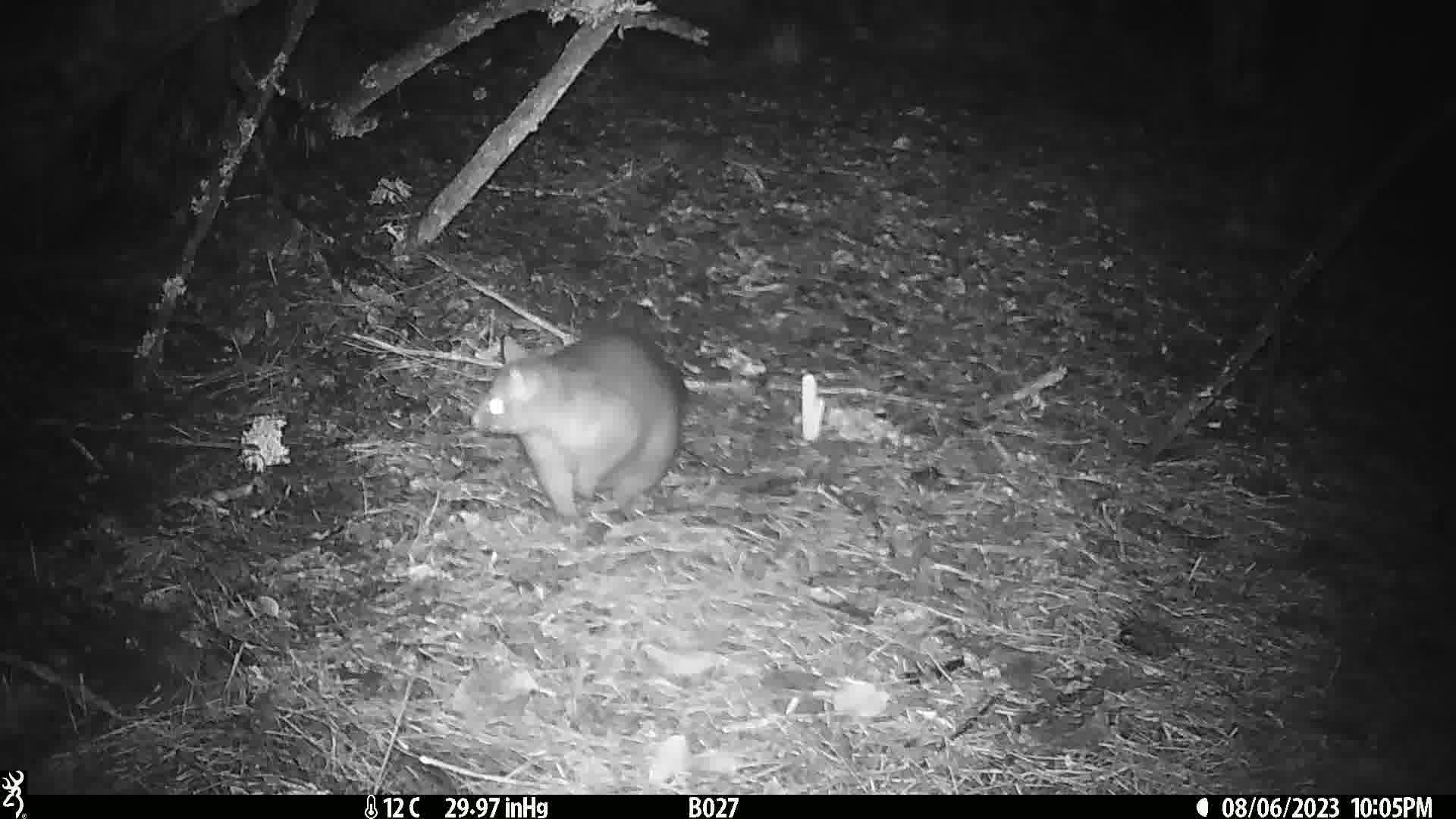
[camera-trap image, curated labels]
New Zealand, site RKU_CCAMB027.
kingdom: Animalia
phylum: Chordata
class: Mammalia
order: Diprotodontia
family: Phalangeridae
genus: Trichosurus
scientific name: Trichosurus vulpecula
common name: common brushtail possum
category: possum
Possum (common brushtail possum) (Trichosurus vulpecula).